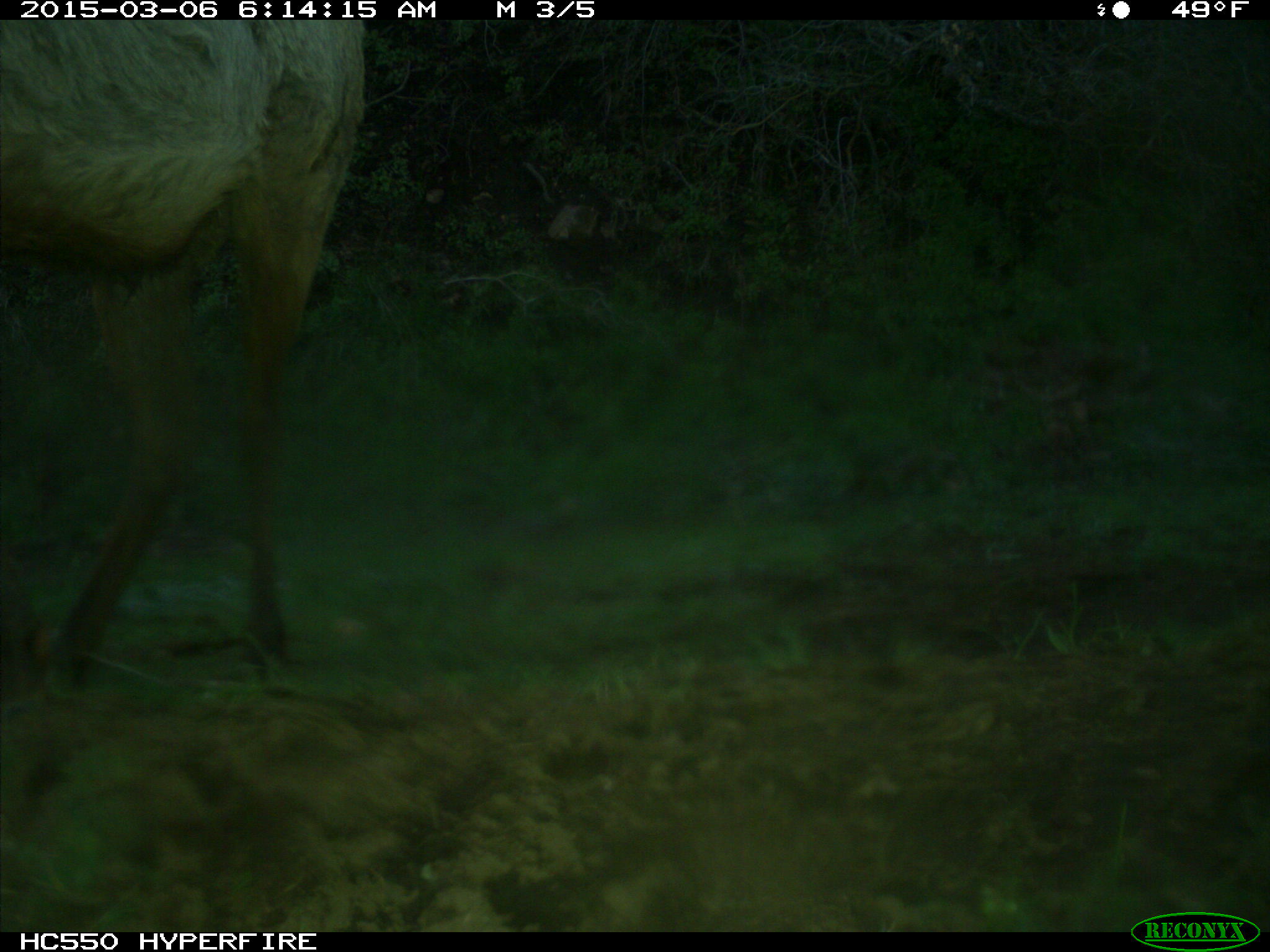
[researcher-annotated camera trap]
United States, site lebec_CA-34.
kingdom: Animalia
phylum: Chordata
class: Mammalia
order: Artiodactyla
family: Cervidae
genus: Cervus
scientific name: Cervus canadensis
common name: elk